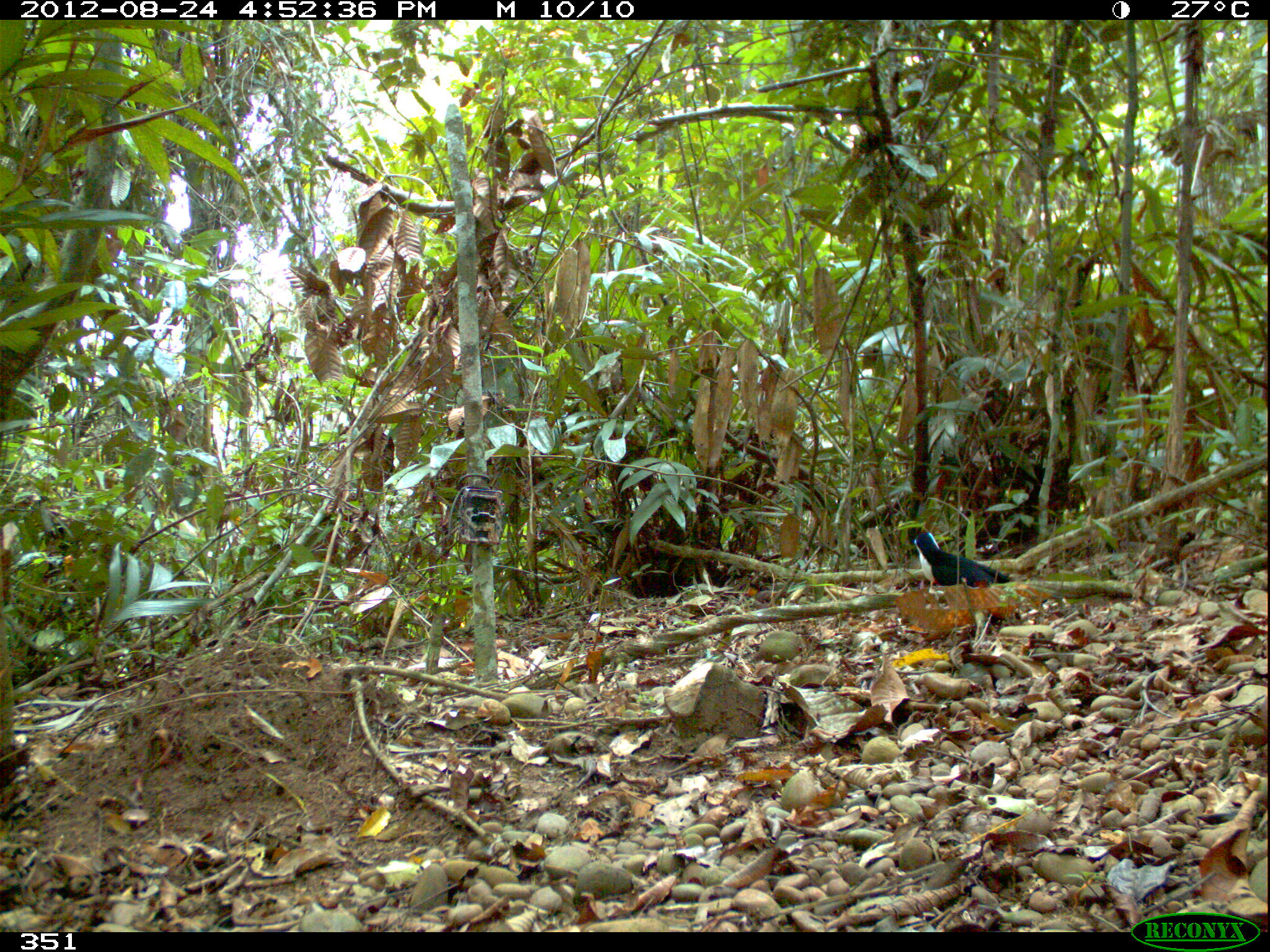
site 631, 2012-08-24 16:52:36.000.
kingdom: Animalia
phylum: Chordata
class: Aves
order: Piciformes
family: Ramphastidae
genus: Ramphastos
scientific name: Ramphastos tucanus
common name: white-throated toucan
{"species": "Ramphastos tucanus (white-throated toucan)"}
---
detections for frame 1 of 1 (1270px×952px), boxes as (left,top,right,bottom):
ramphastos tucanus: (910,532,1012,586)